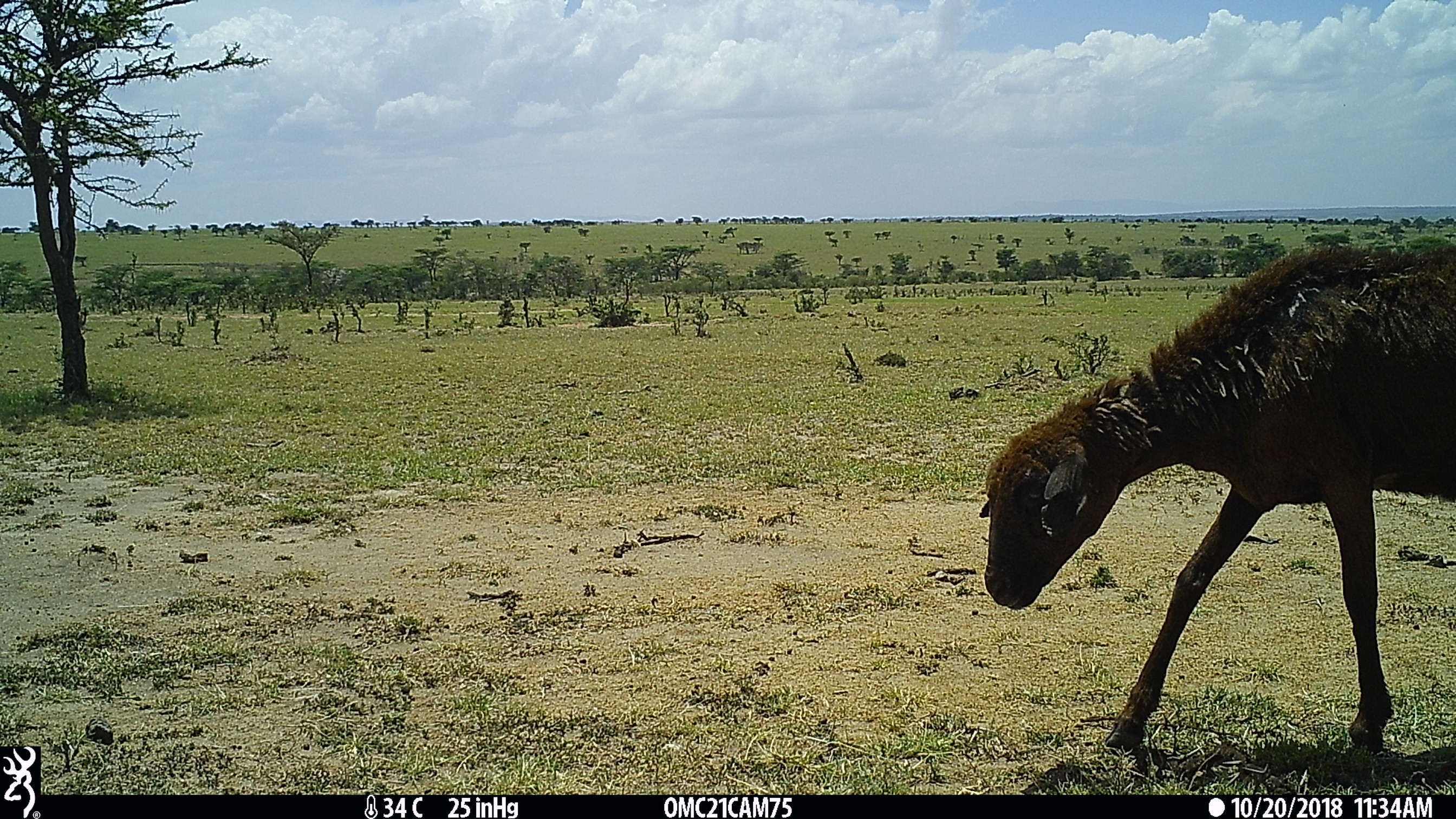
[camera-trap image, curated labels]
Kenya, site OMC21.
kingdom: Animalia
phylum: Chordata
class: Mammalia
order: Artiodactyla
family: Bovidae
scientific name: Bovidae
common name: sheep or goat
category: shoat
Shoat (sheep or goat) (Bovidae).